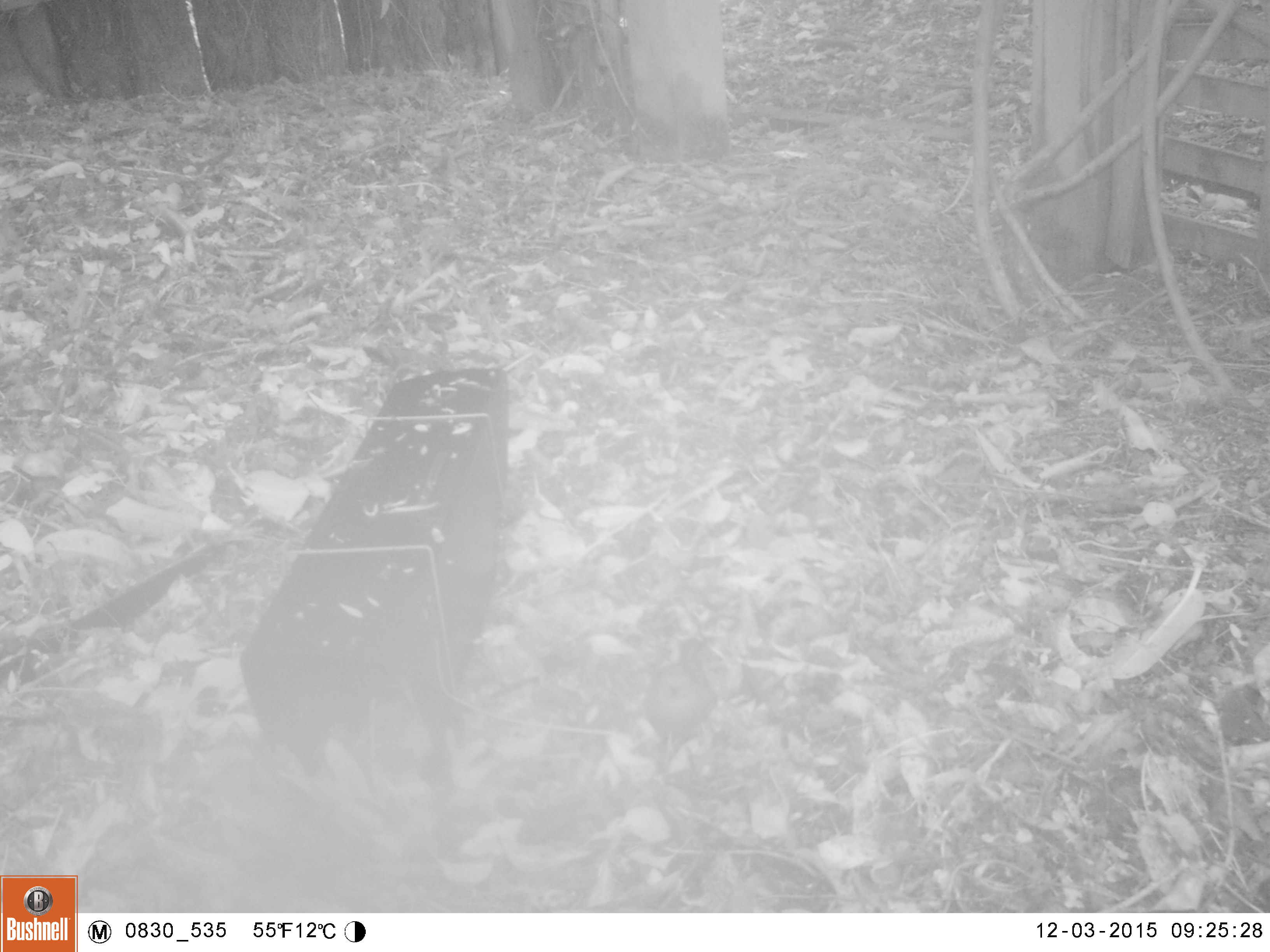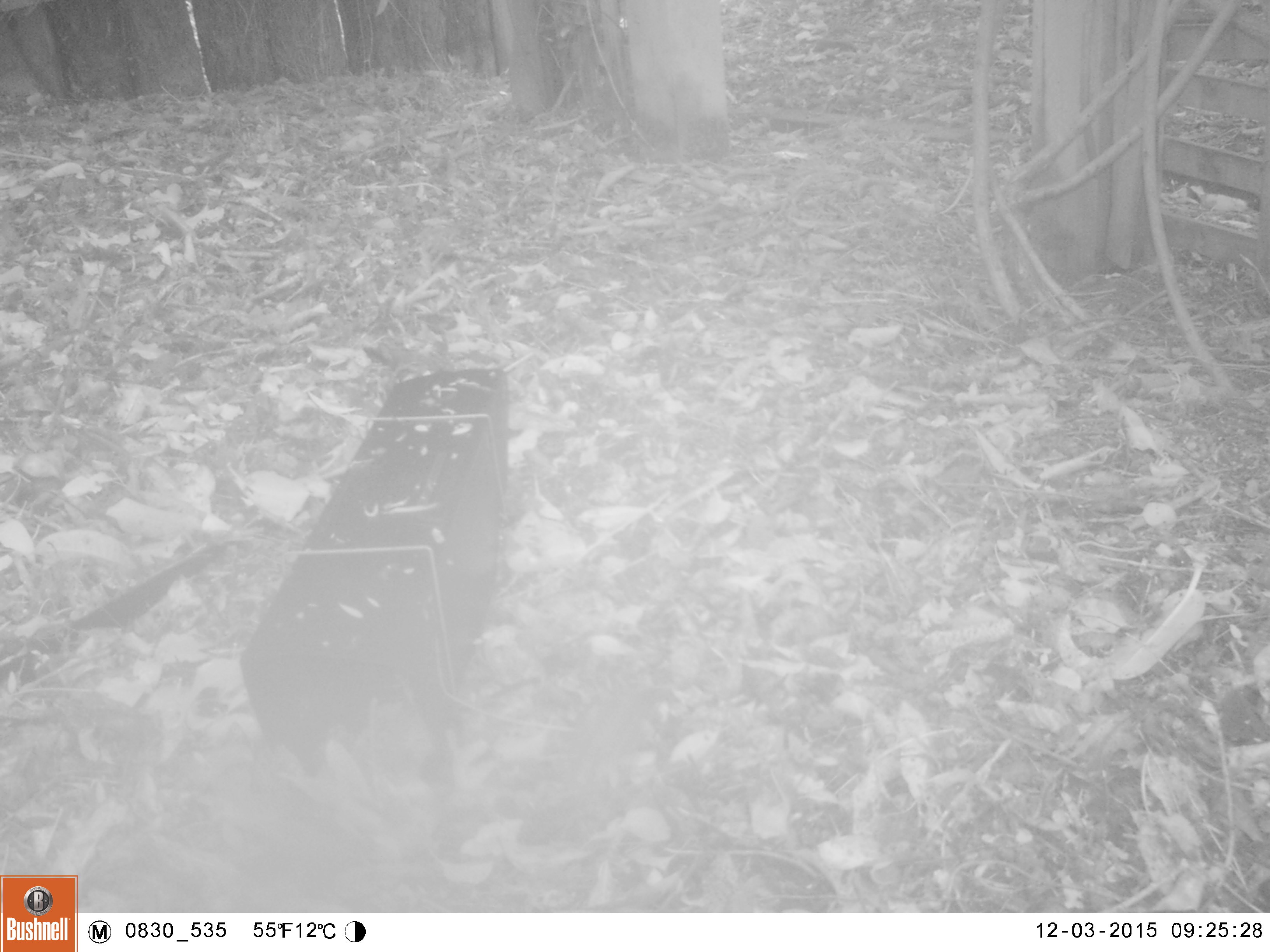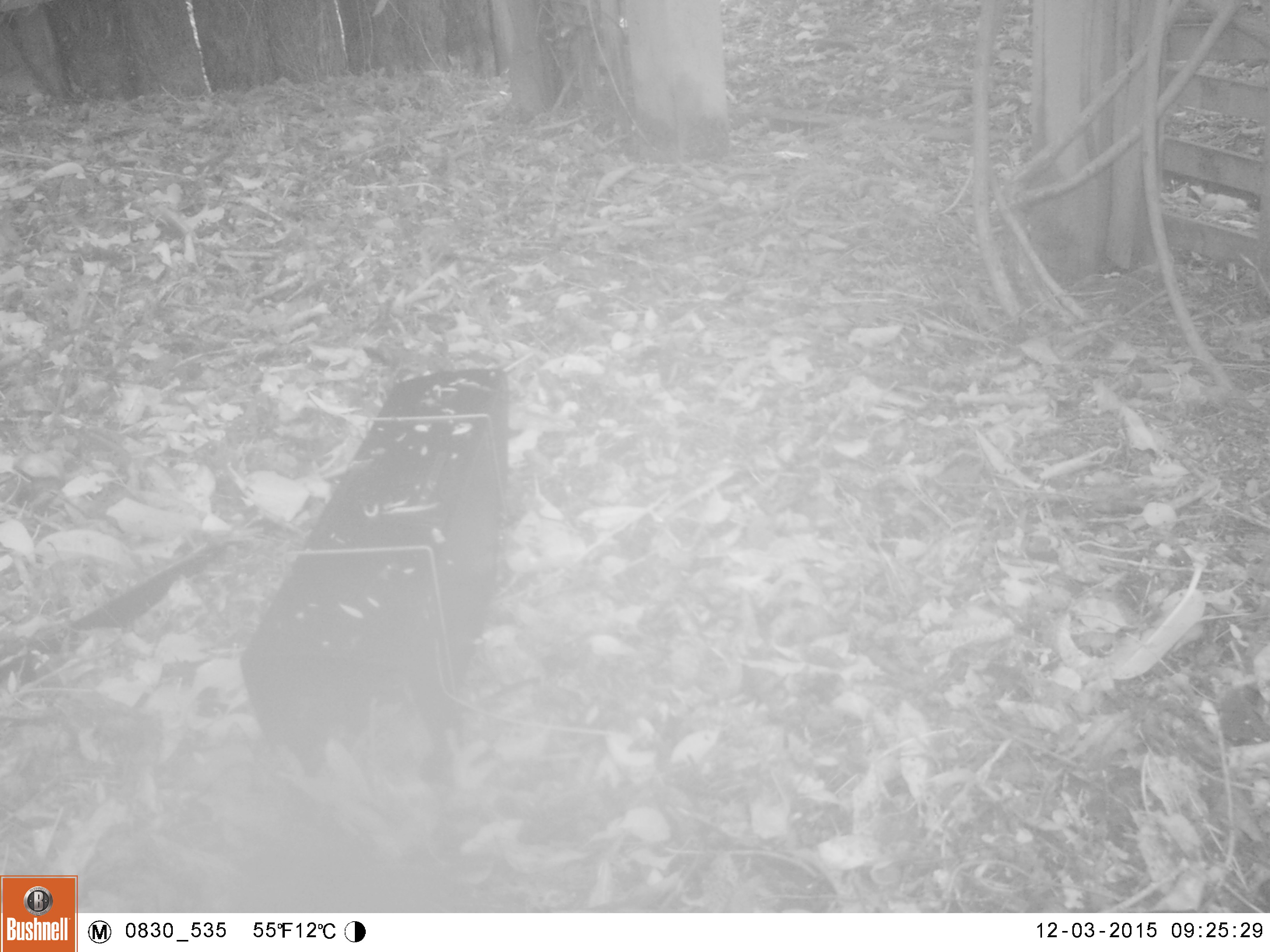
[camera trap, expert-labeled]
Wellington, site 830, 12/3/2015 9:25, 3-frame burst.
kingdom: Animalia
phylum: Chordata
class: Aves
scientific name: Aves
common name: bird